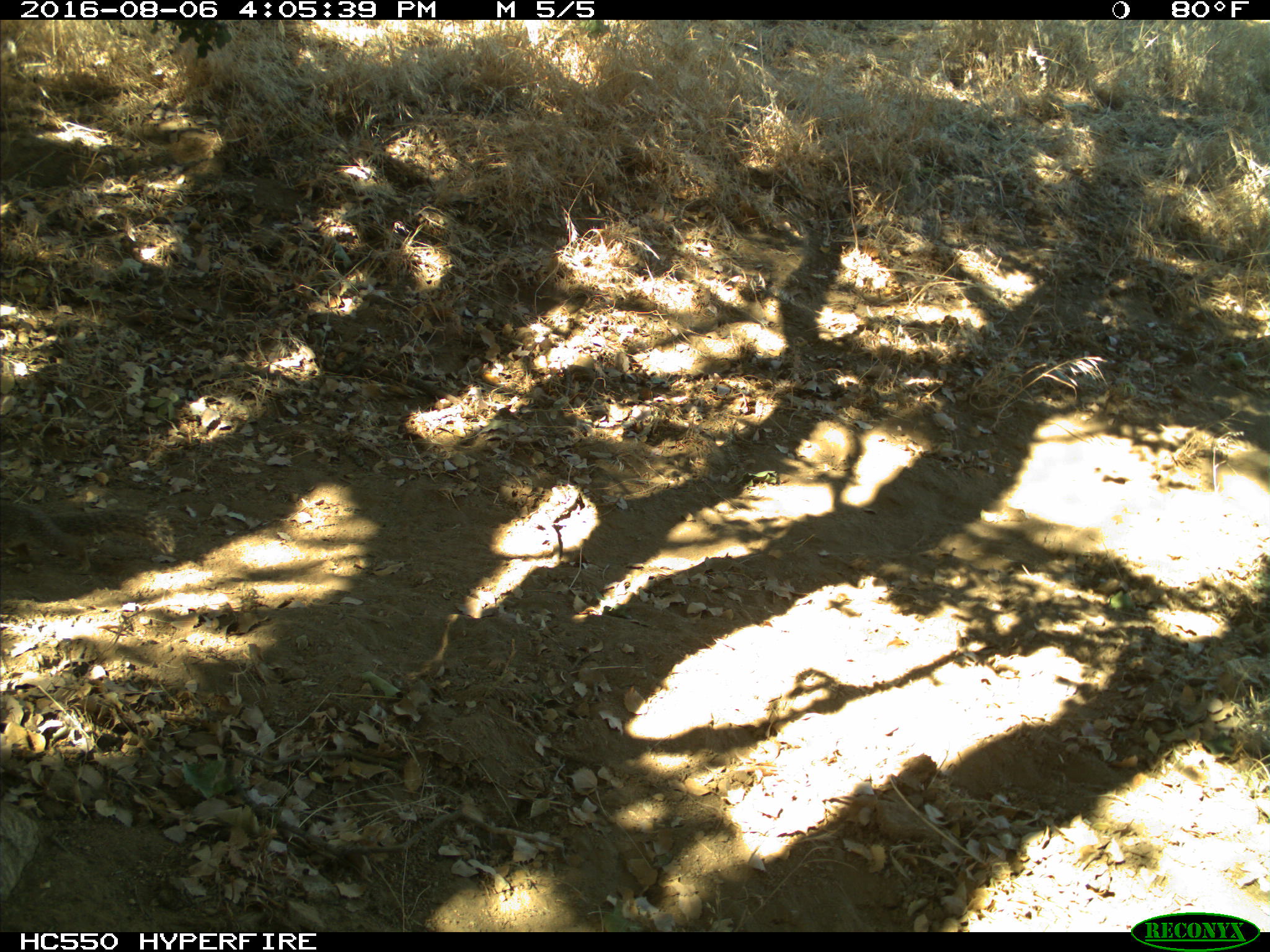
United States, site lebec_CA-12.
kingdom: Animalia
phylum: Chordata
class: Mammalia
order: Rodentia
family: Sciuridae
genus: Otospermophilus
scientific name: Otospermophilus beecheyi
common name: california ground squirrel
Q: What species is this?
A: Otospermophilus beecheyi (california ground squirrel).